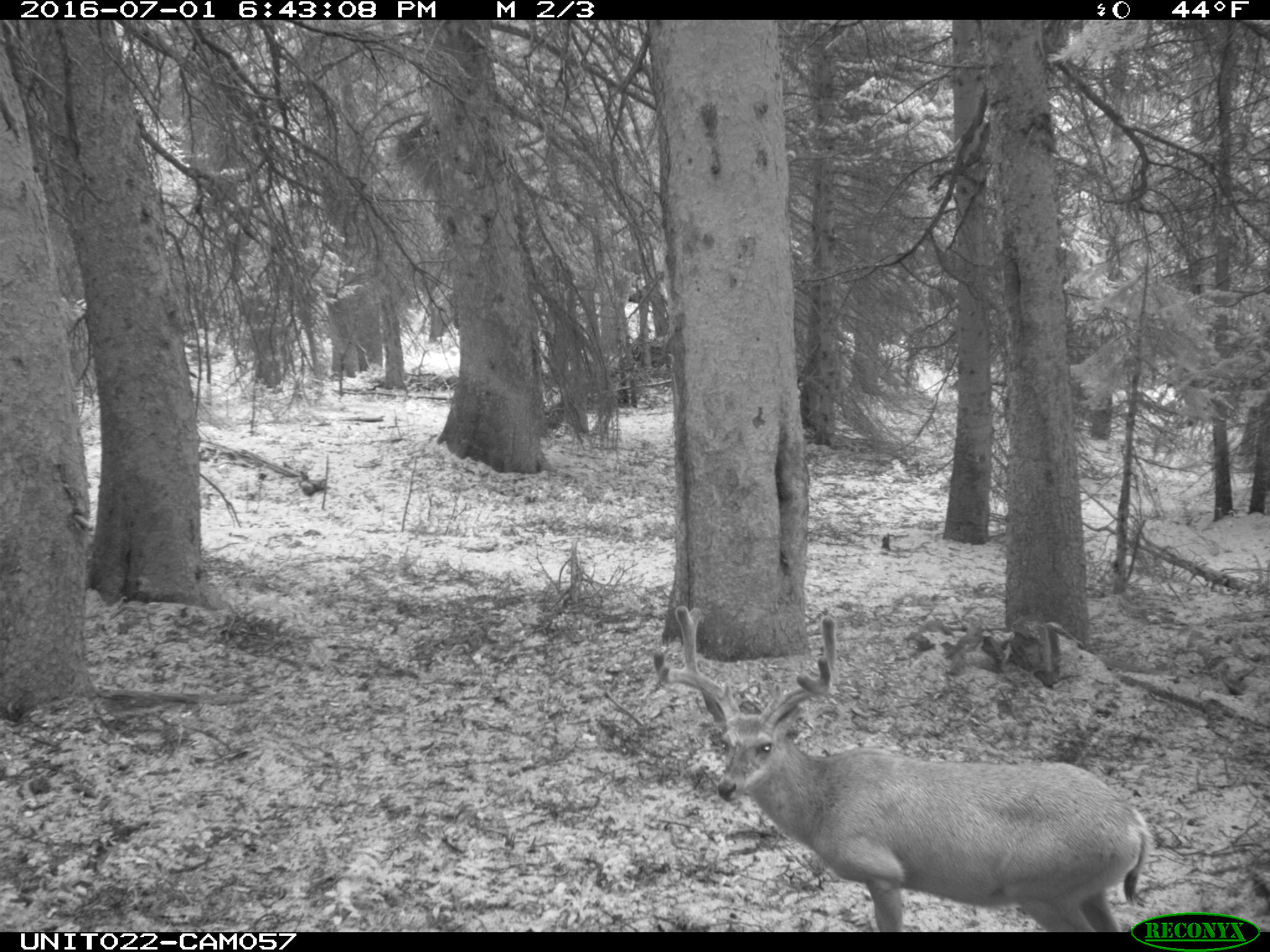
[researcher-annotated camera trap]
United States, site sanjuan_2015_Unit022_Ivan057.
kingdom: Animalia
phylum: Chordata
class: Mammalia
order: Artiodactyla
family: Cervidae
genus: Odocoileus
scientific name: Odocoileus hemionus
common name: mule deer